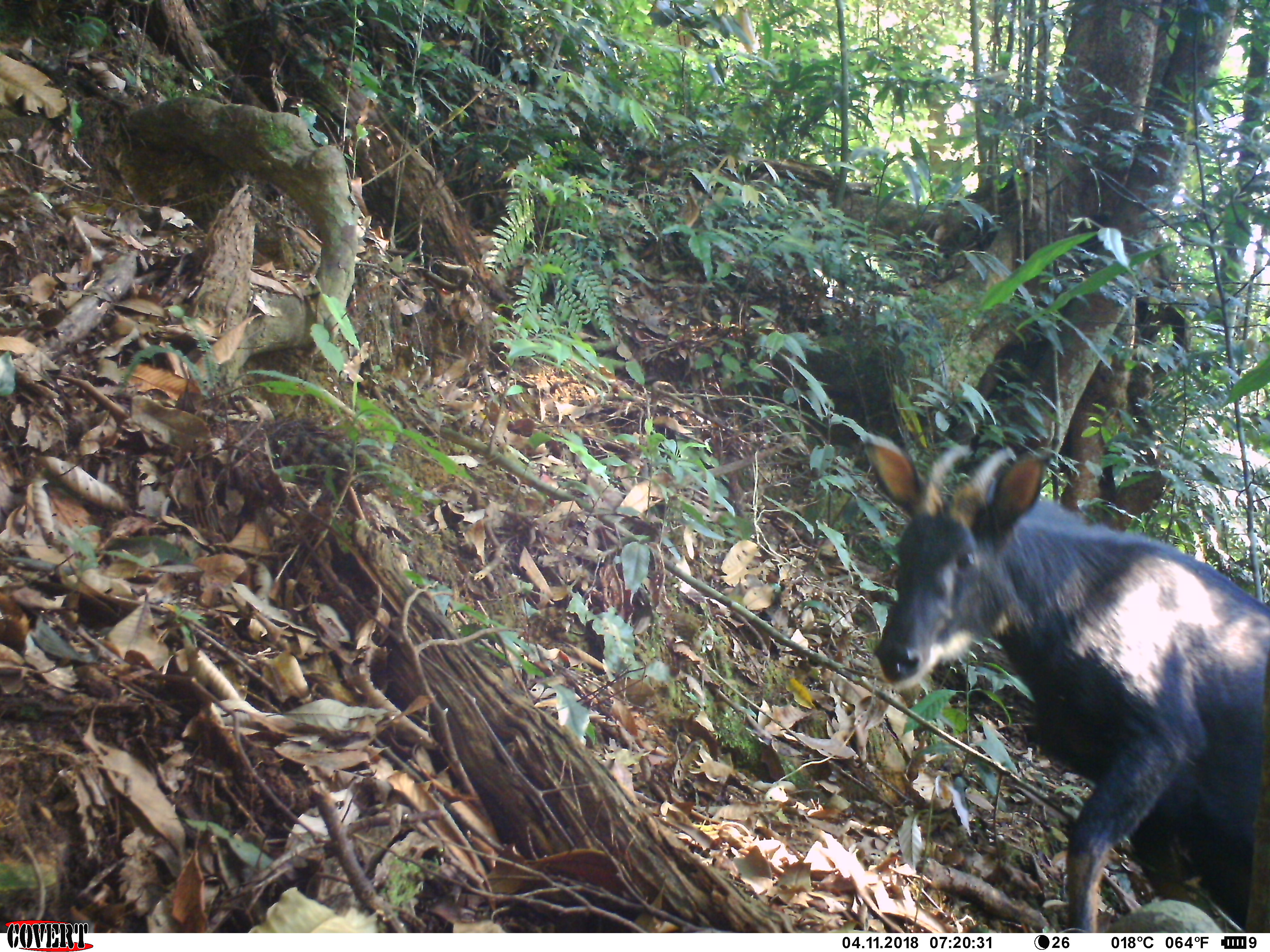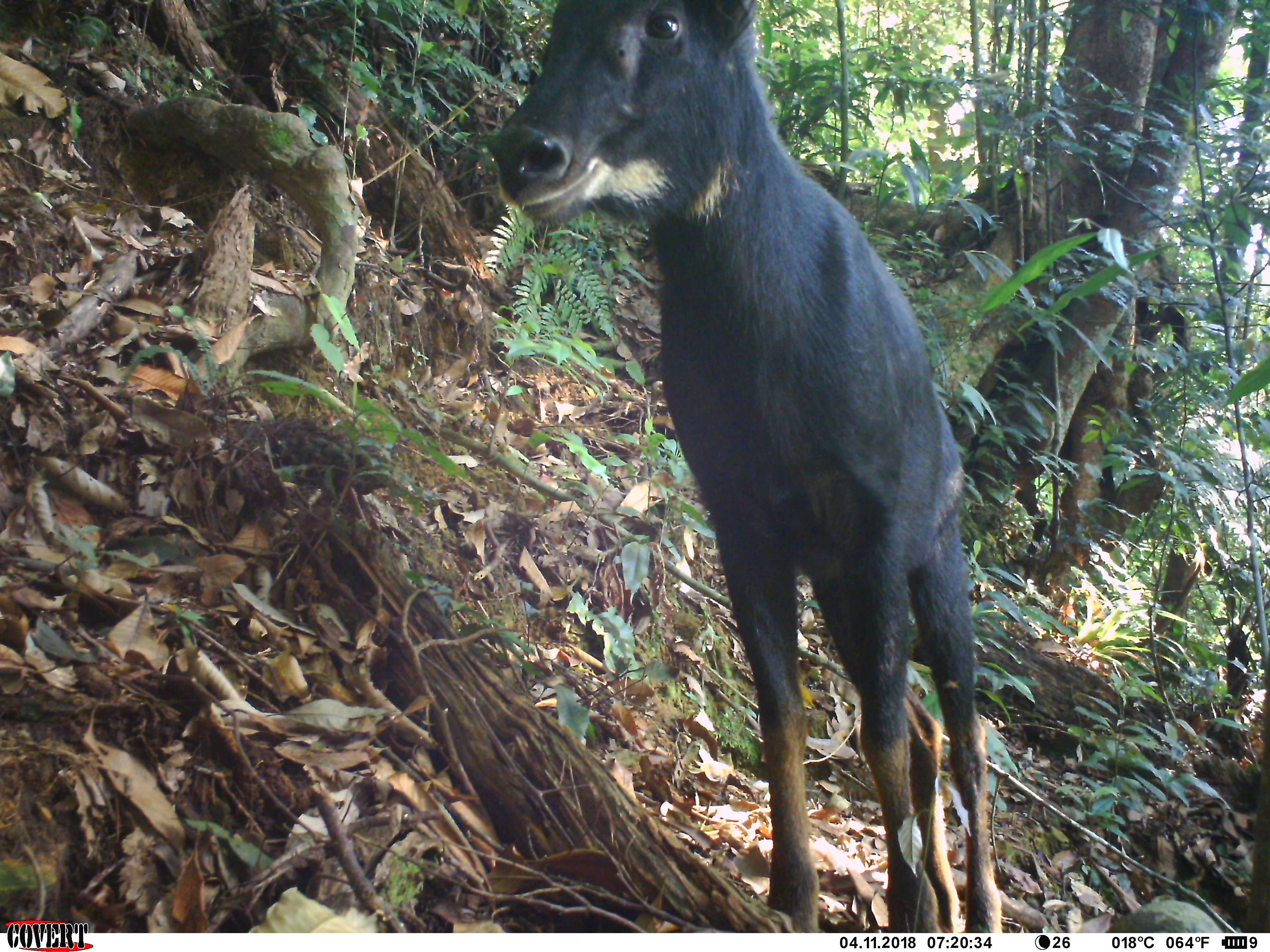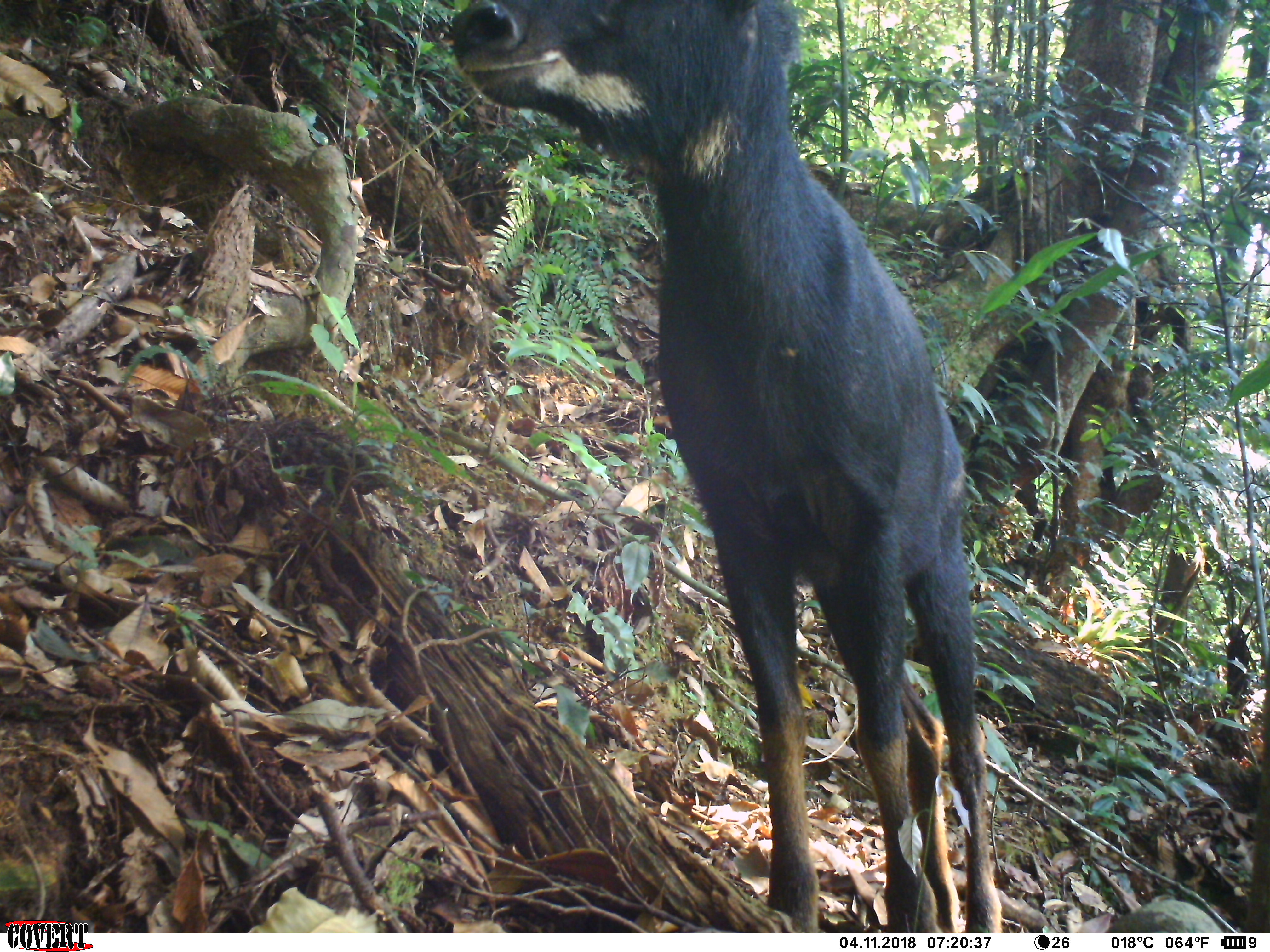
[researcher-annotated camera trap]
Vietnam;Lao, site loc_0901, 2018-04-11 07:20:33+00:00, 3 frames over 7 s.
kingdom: Animalia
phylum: Chordata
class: Mammalia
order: Artiodactyla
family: Bovidae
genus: Capricornis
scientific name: Capricornis sumatraensis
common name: chinese serow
Chinese serow (Capricornis sumatraensis). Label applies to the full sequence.